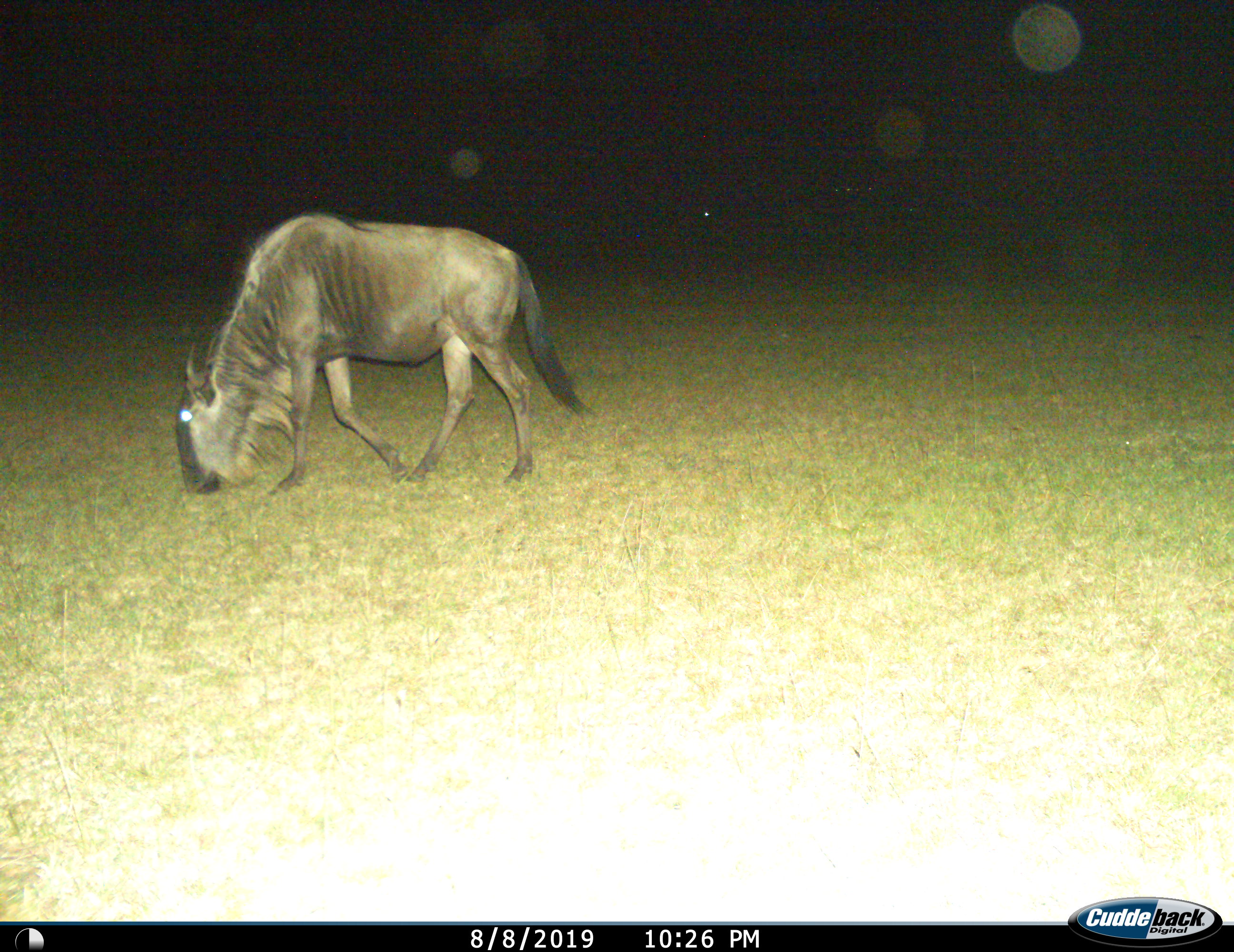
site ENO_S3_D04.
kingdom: Animalia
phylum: Chordata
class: Mammalia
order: Artiodactyla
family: Bovidae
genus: Connochaetes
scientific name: Connochaetes taurinus taurinus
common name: blue wildebeest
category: wildebeestblue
Wildebeestblue (blue wildebeest) (Connochaetes taurinus taurinus), count 1. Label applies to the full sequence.